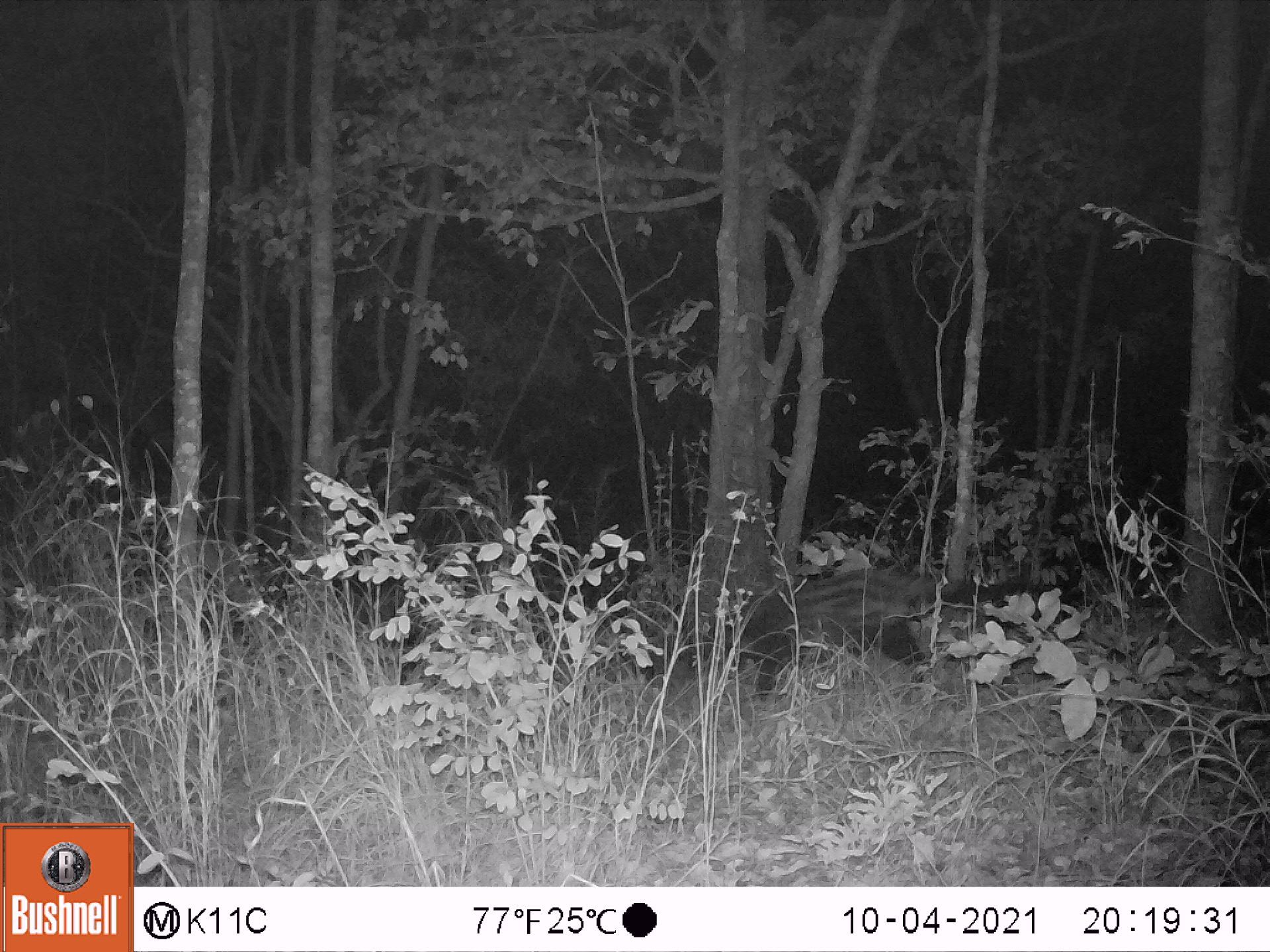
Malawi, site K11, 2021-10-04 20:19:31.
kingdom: Animalia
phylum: Chordata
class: Mammalia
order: Carnivora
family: Viverridae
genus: Civettictis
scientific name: Civettictis civetta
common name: african civet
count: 1